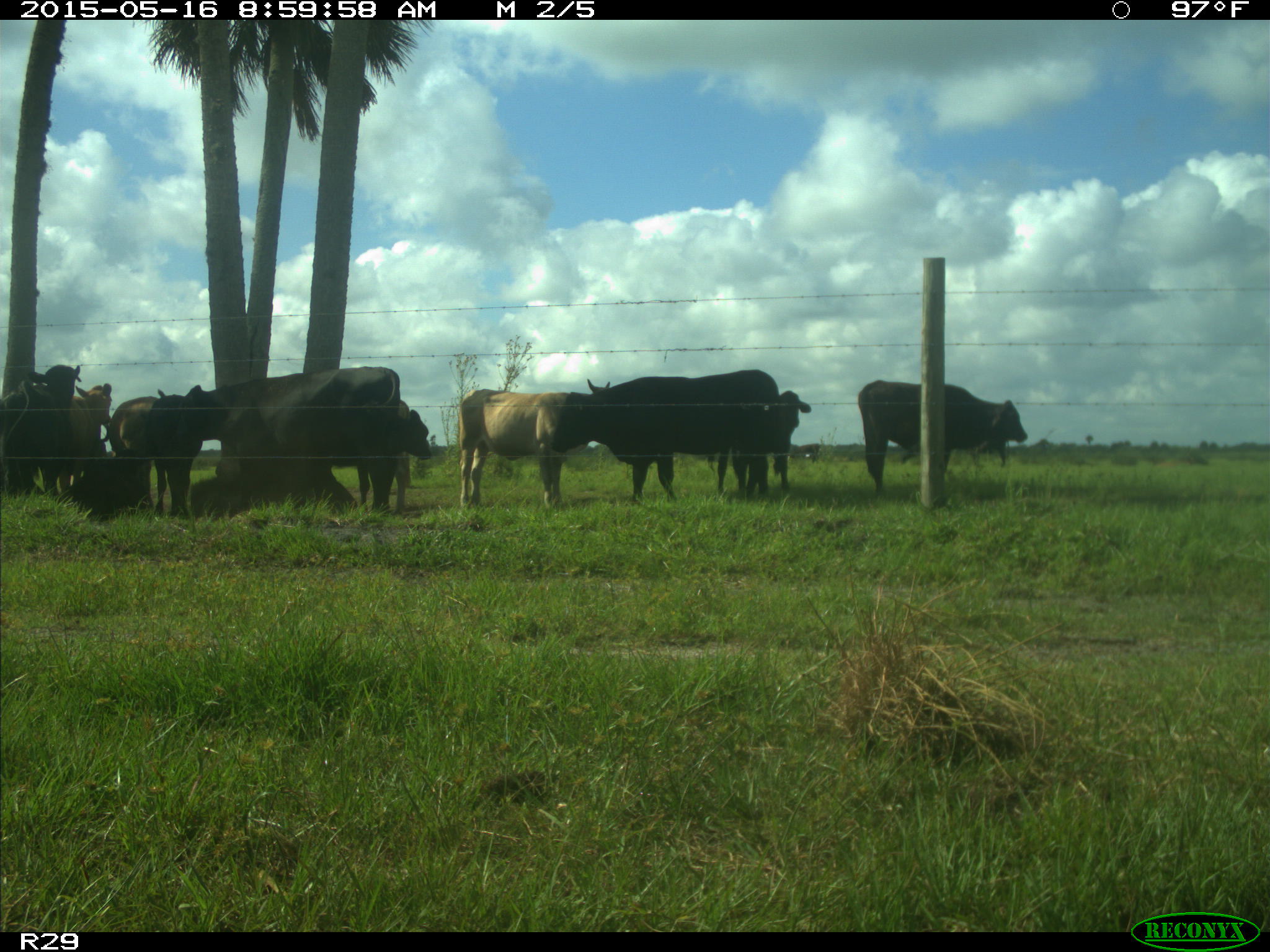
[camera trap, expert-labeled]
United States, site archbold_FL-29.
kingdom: Animalia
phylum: Chordata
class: Mammalia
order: Artiodactyla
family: Bovidae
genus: Bos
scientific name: Bos taurus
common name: domestic cow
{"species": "Bos taurus (domestic cow)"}